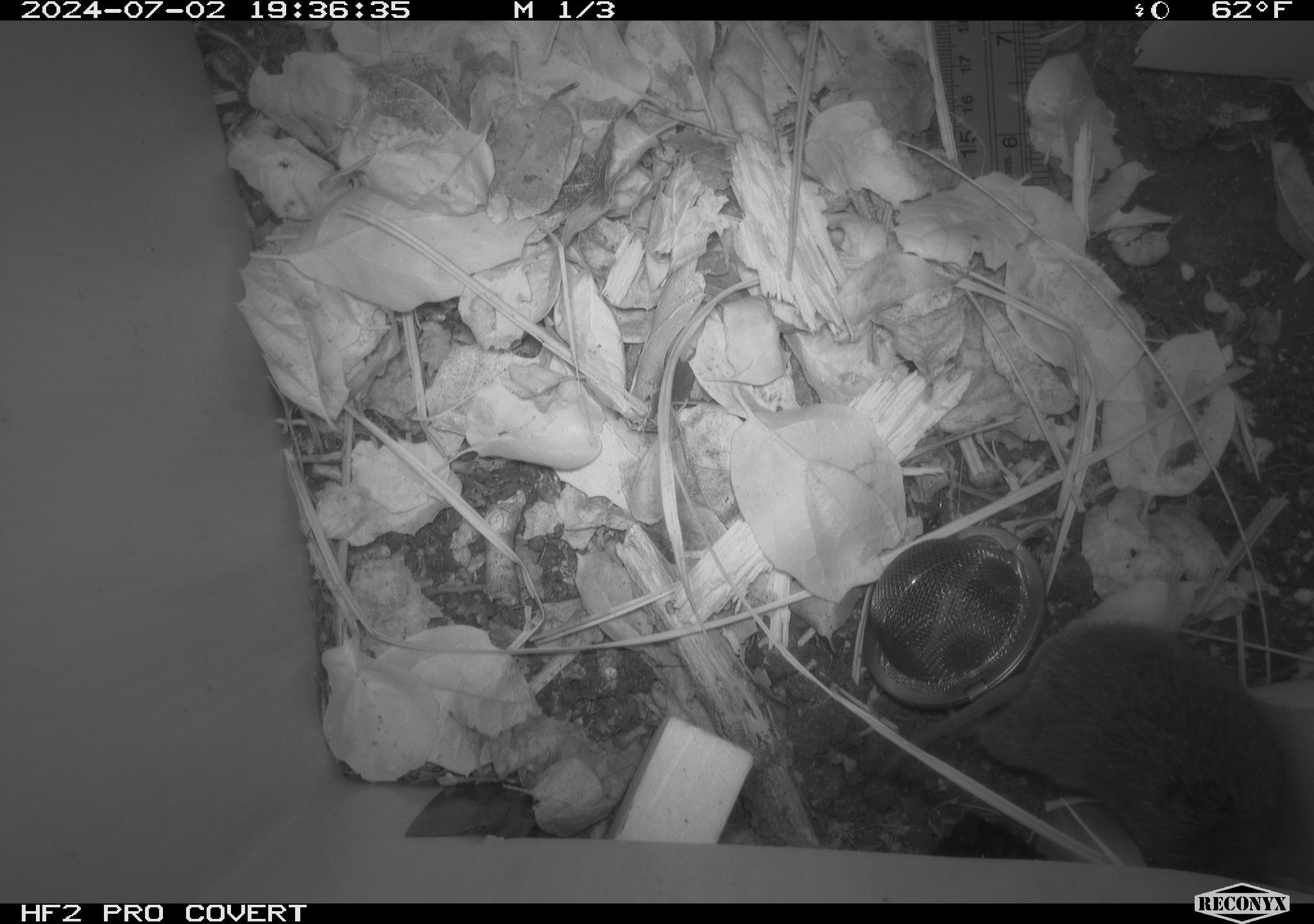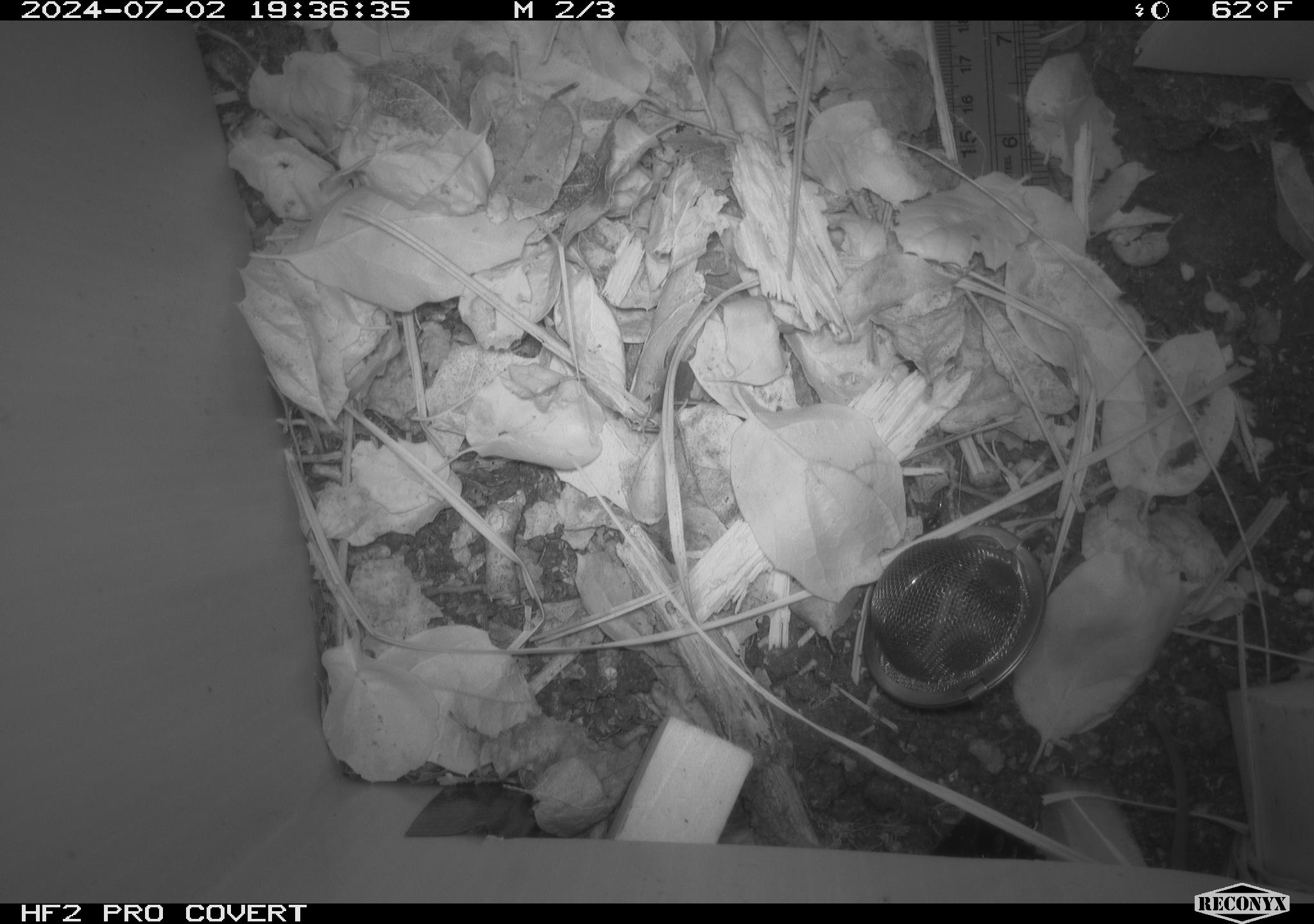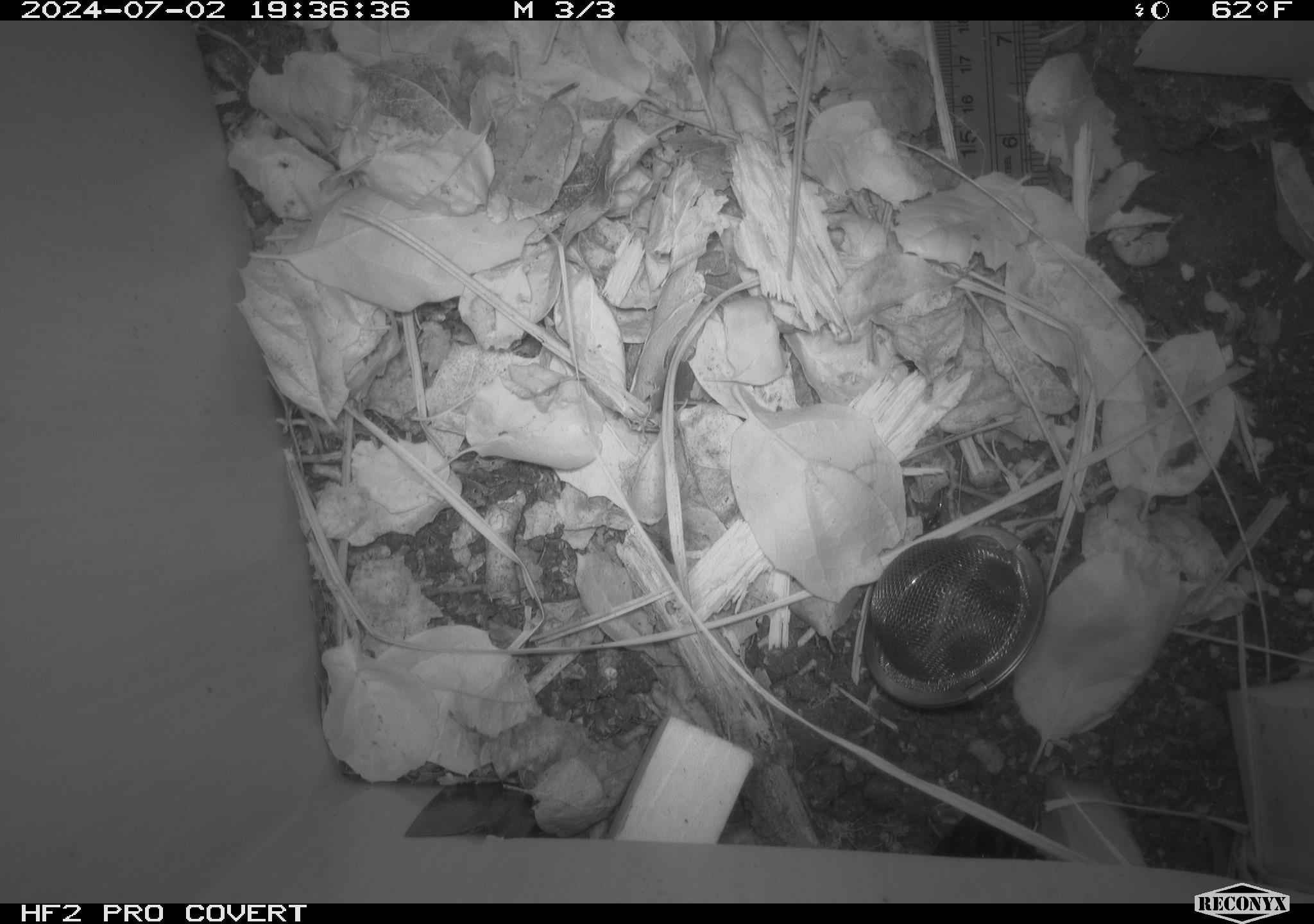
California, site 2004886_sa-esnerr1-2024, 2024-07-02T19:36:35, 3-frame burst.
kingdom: Animalia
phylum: Chordata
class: Mammalia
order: Rodentia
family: Cricetidae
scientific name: Cricetidae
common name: hamsters, voles, lemmings, and allies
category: cricetidae family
Cricetidae family (hamsters, voles, lemmings, and allies) (Cricetidae).